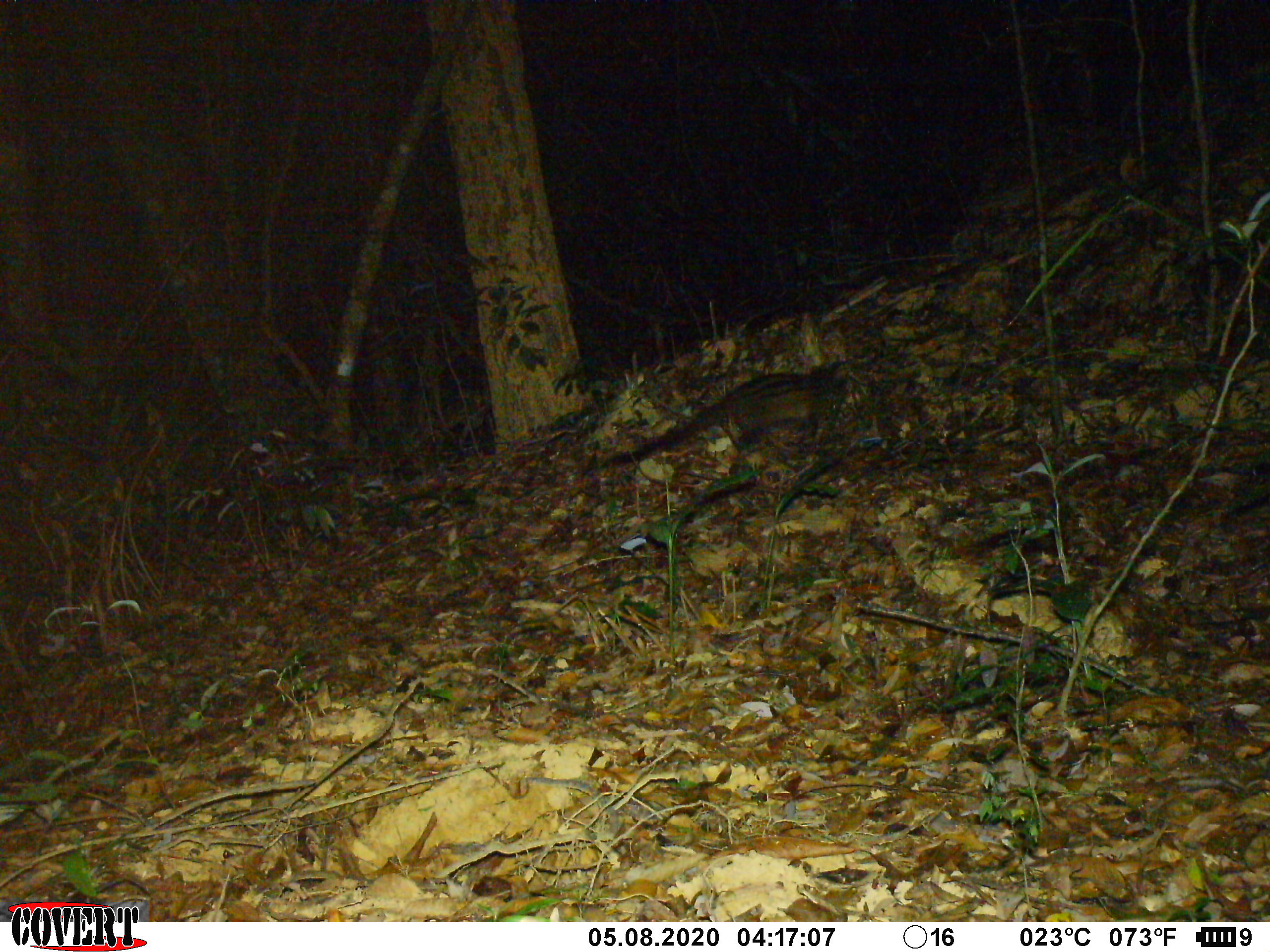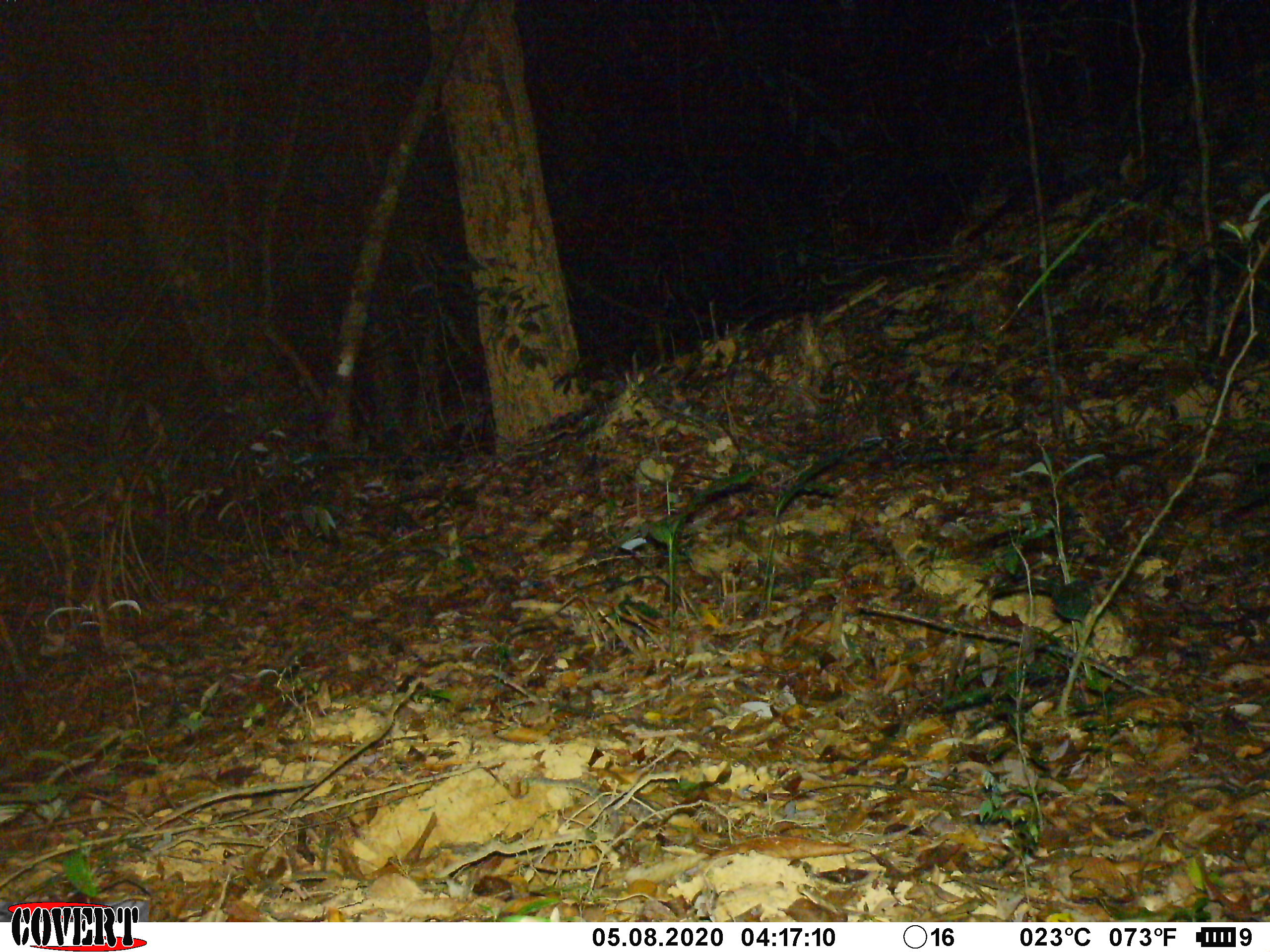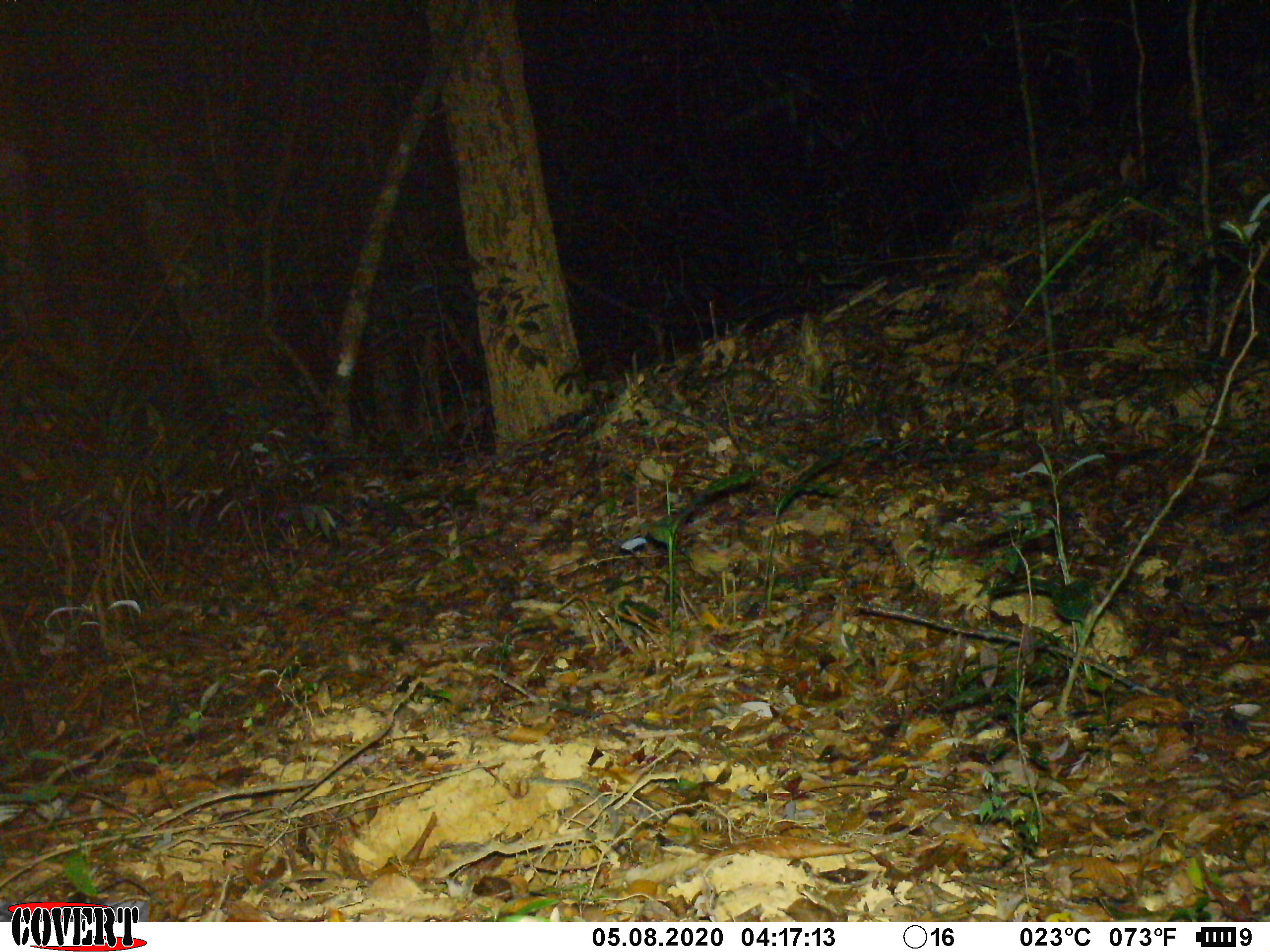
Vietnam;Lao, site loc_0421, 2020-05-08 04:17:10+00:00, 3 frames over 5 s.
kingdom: Animalia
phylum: Chordata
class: Mammalia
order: Carnivora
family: Viverridae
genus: Paradoxurus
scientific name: Paradoxurus hermaphroditus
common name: common palm civet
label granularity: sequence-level